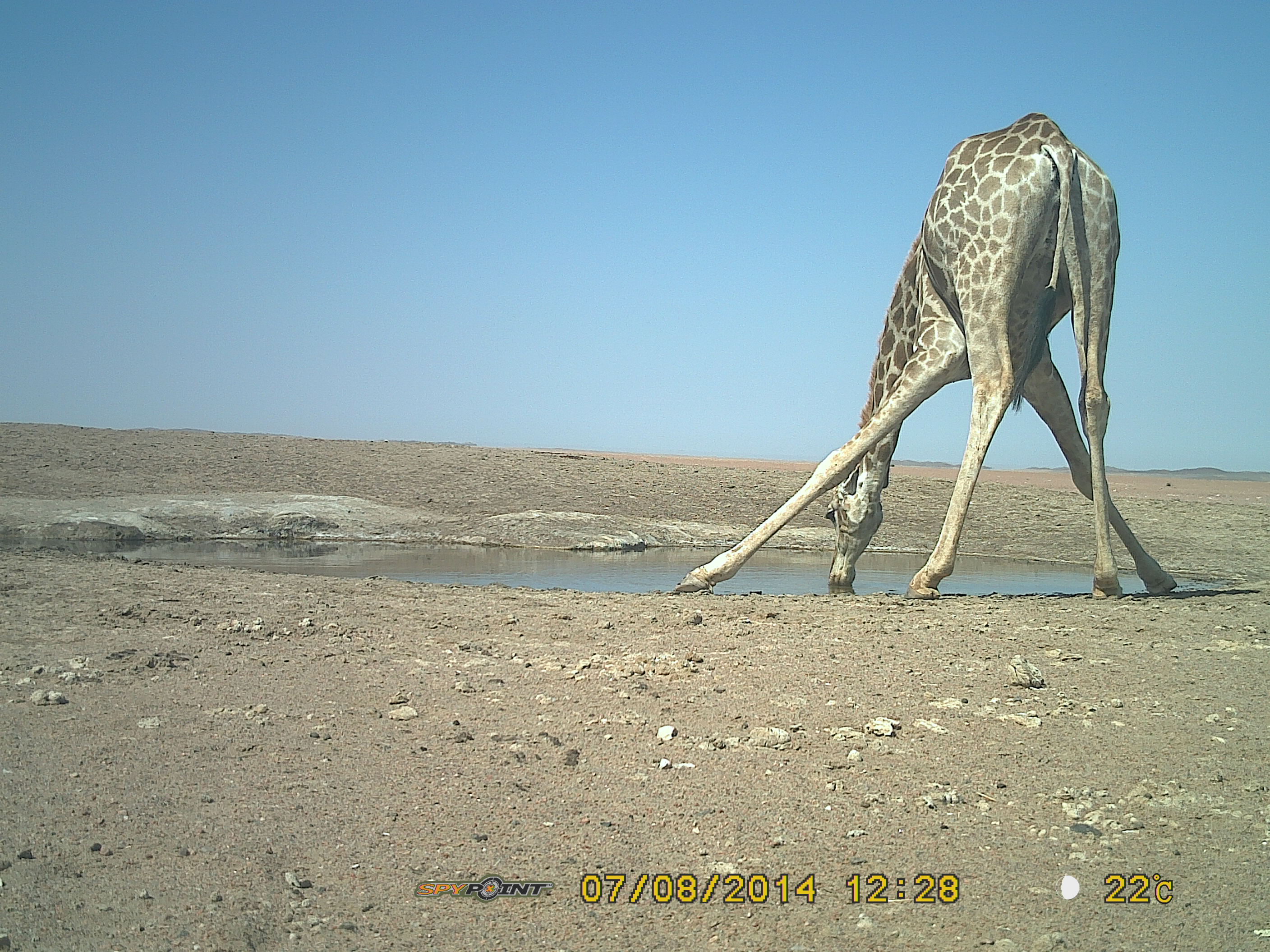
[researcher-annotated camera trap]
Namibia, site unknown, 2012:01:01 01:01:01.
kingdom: Animalia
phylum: Chordata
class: Mammalia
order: Artiodactyla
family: Giraffidae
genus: Giraffa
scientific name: Giraffa camelopardalis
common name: giraffe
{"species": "Giraffa camelopardalis (giraffe)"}